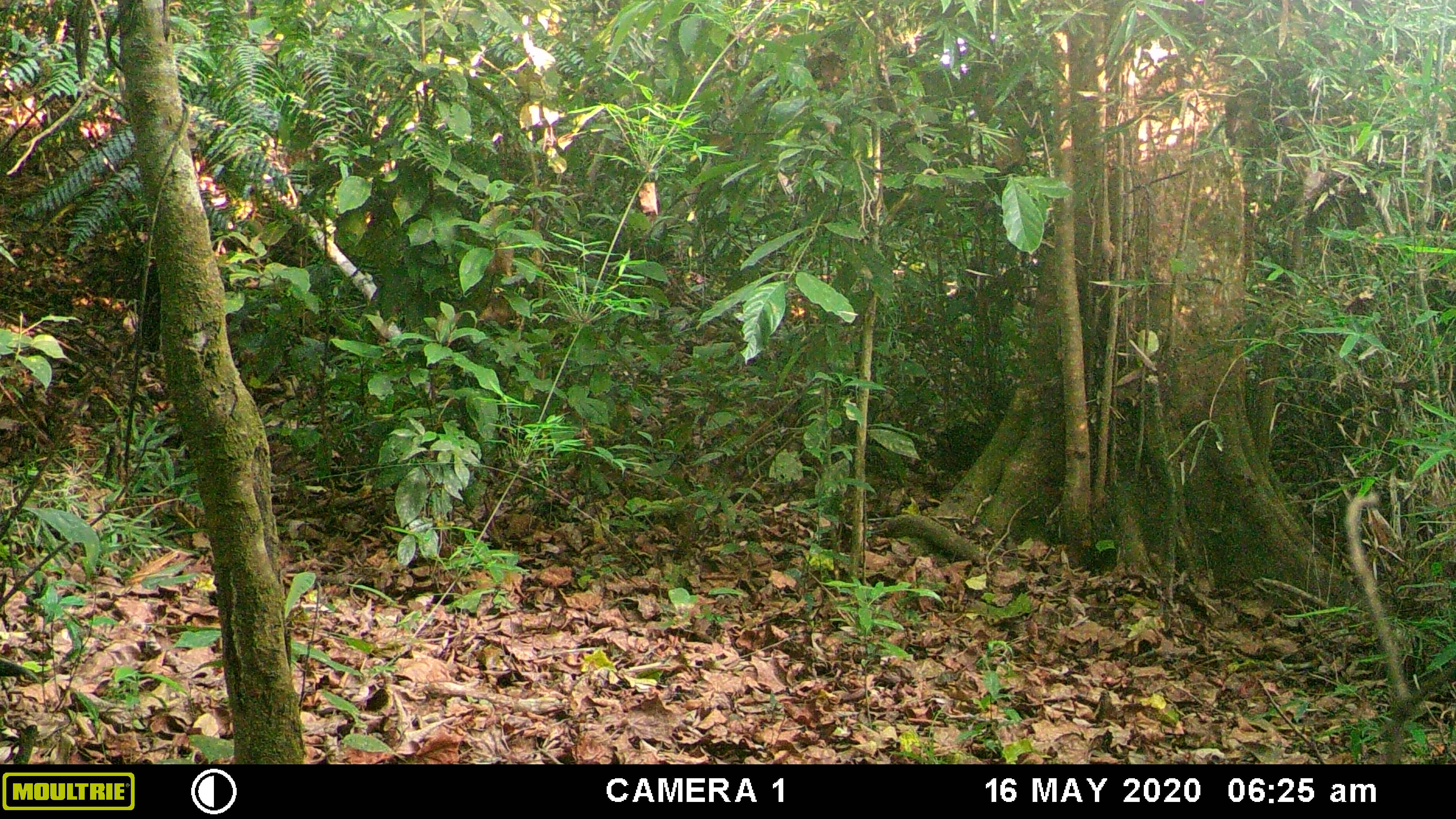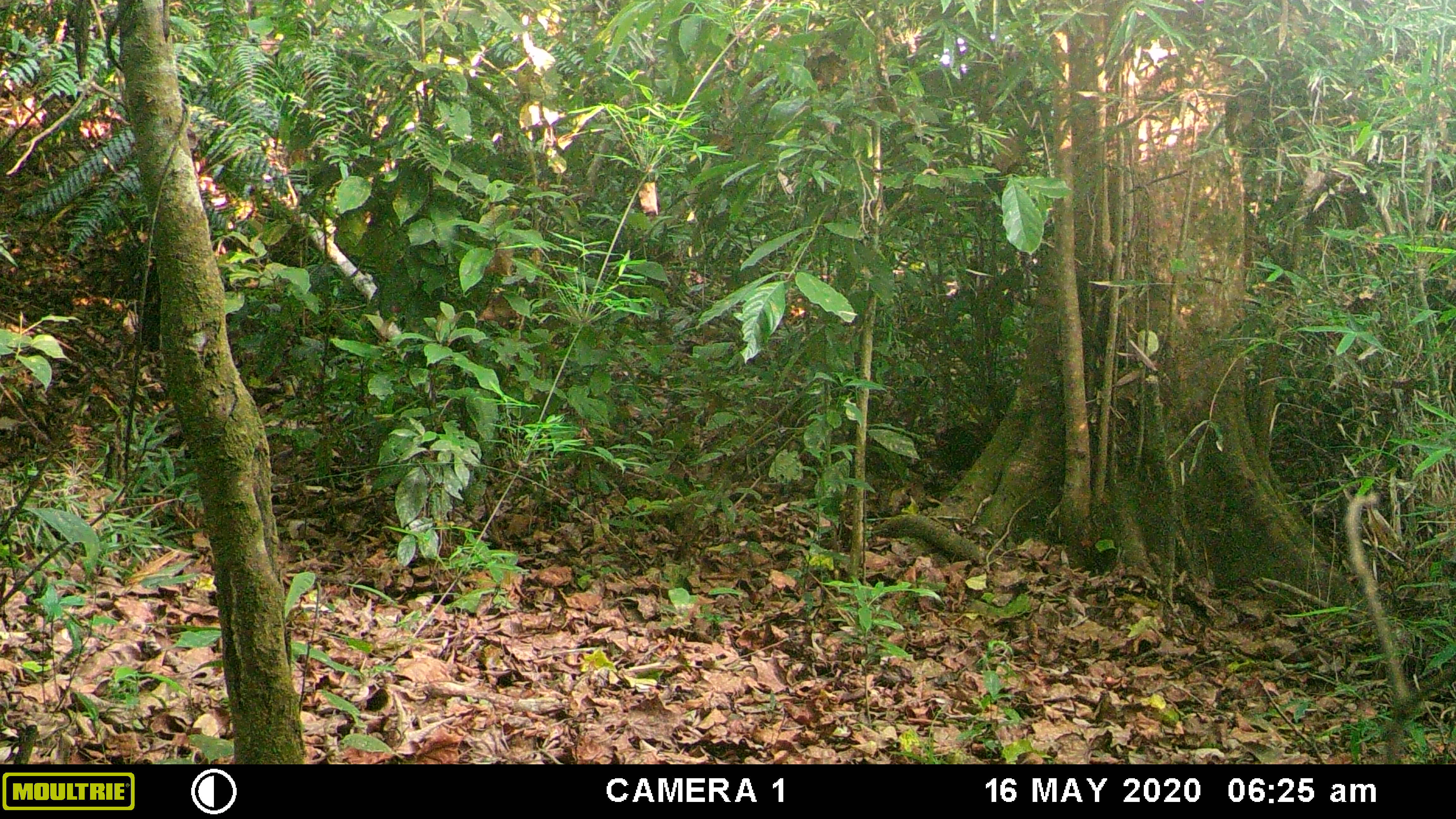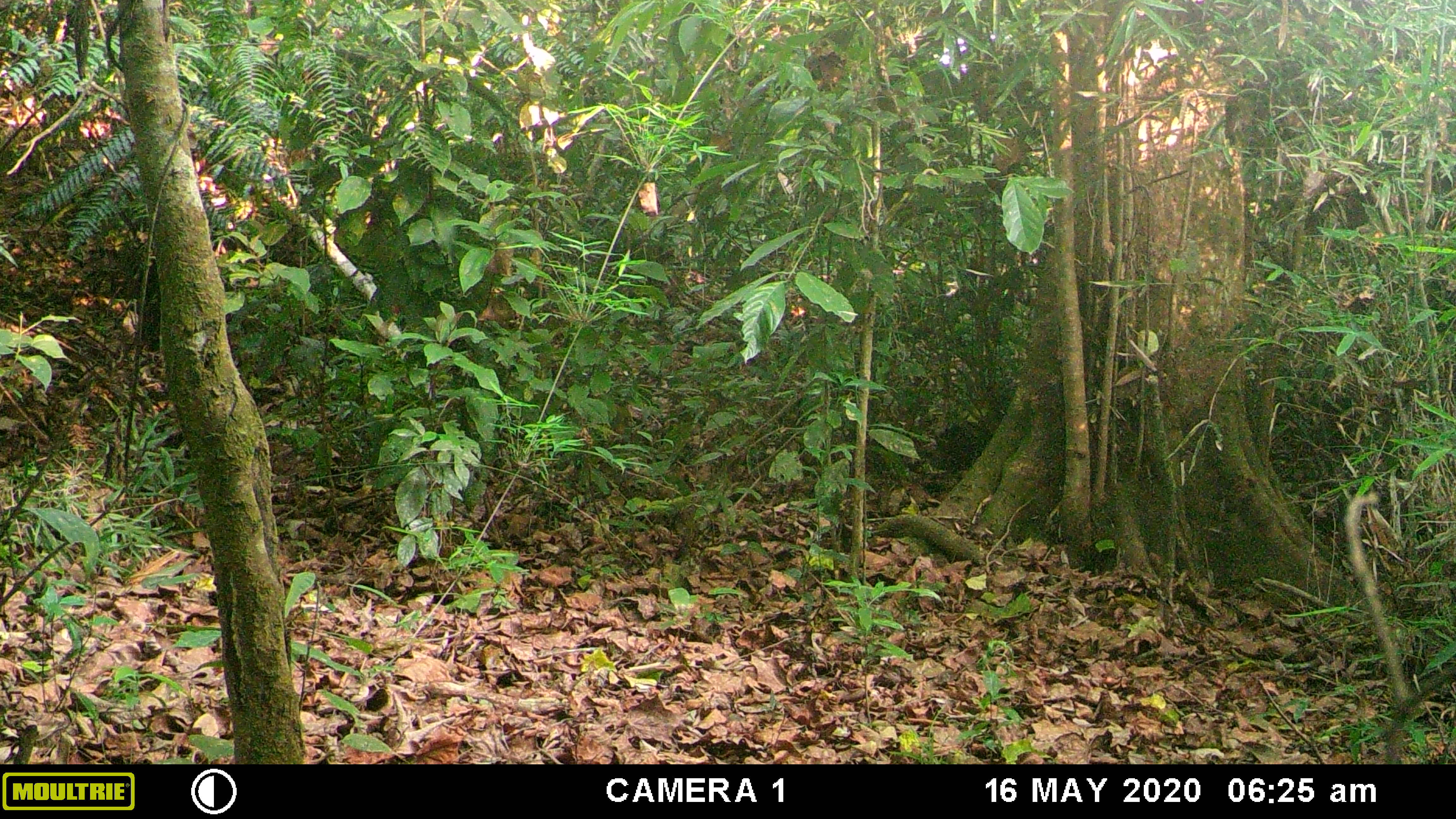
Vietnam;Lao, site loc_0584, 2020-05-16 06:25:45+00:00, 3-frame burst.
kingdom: Animalia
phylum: Chordata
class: Aves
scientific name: Aves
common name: bird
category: unidentified bird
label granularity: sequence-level